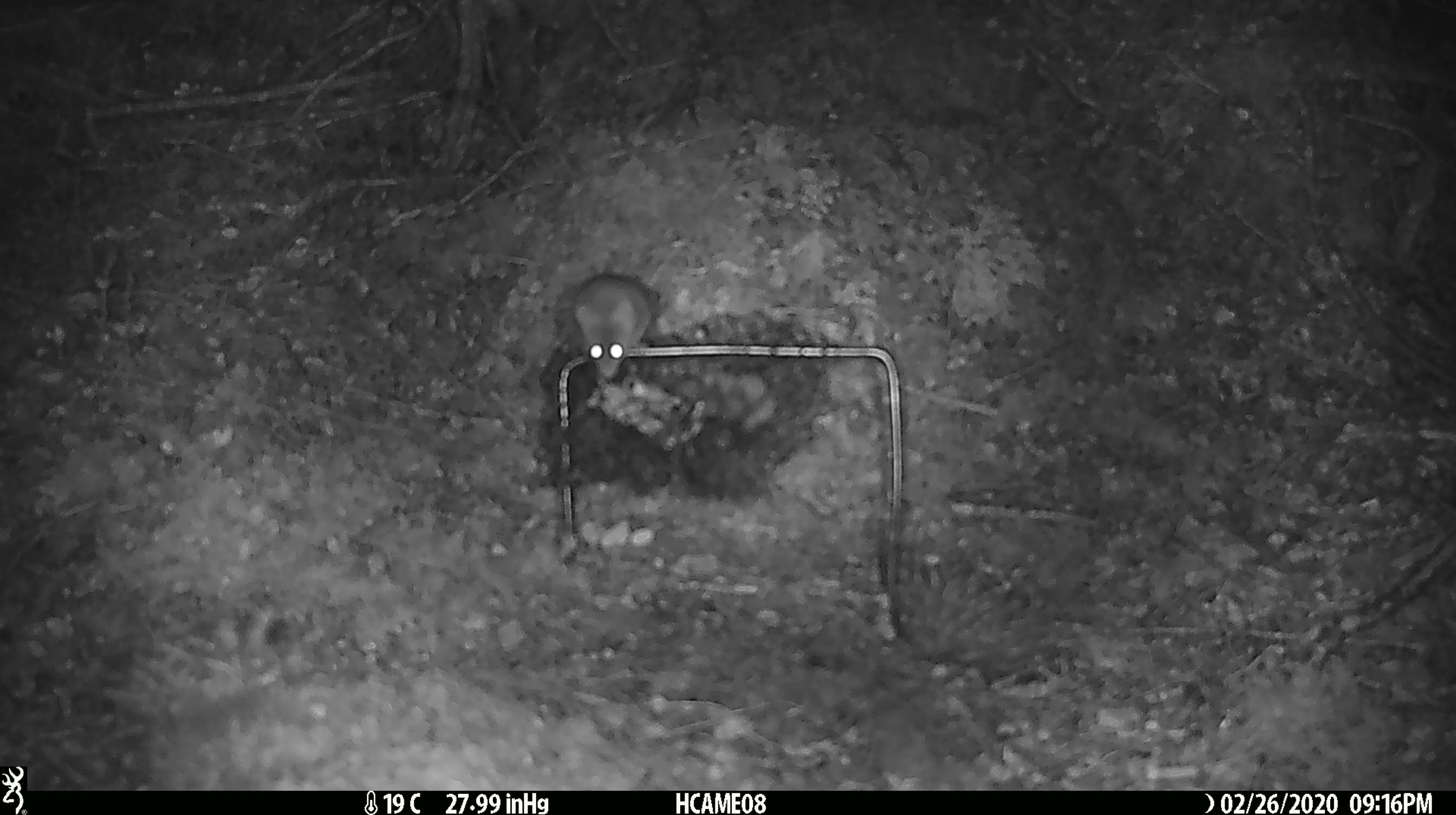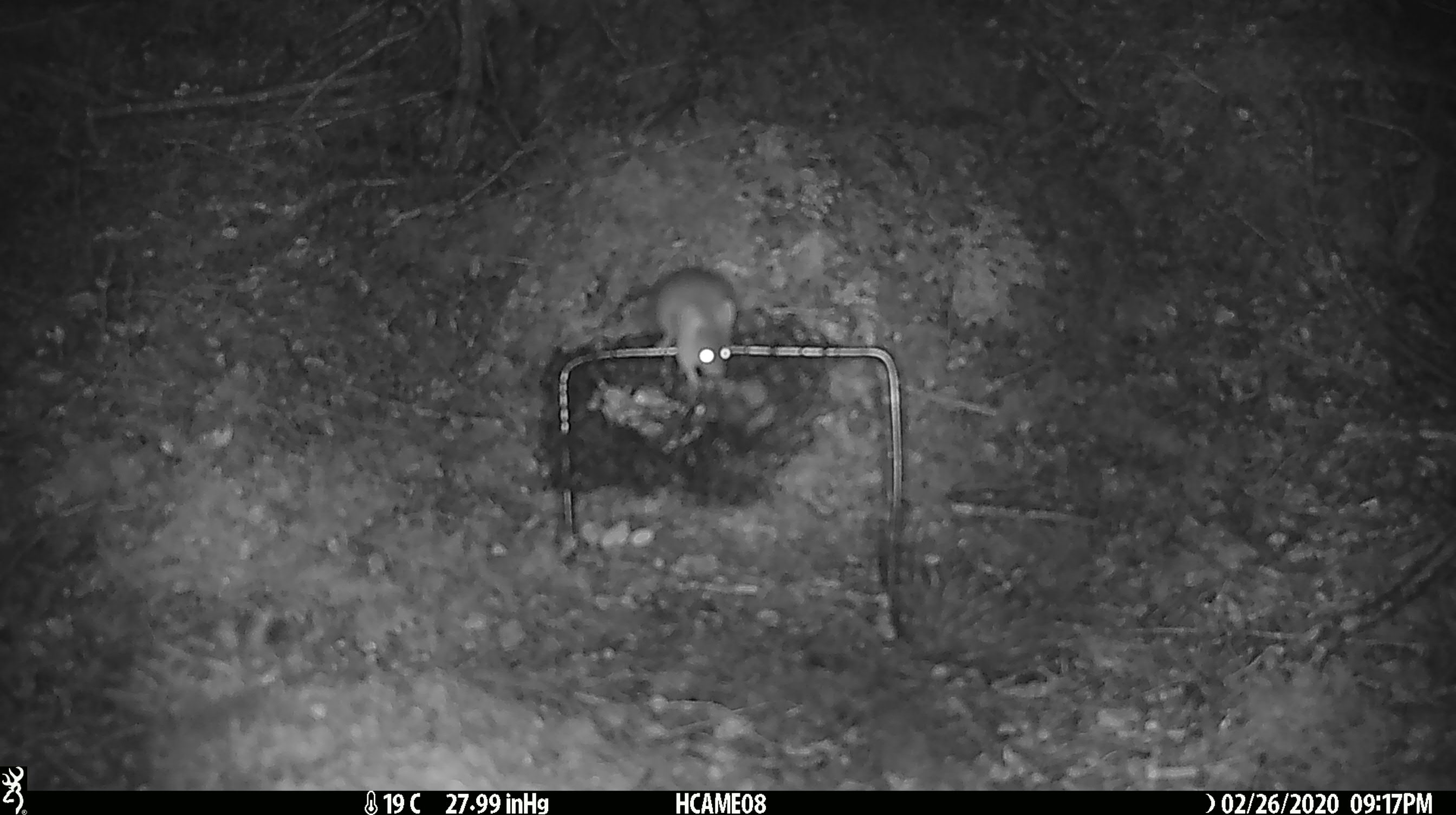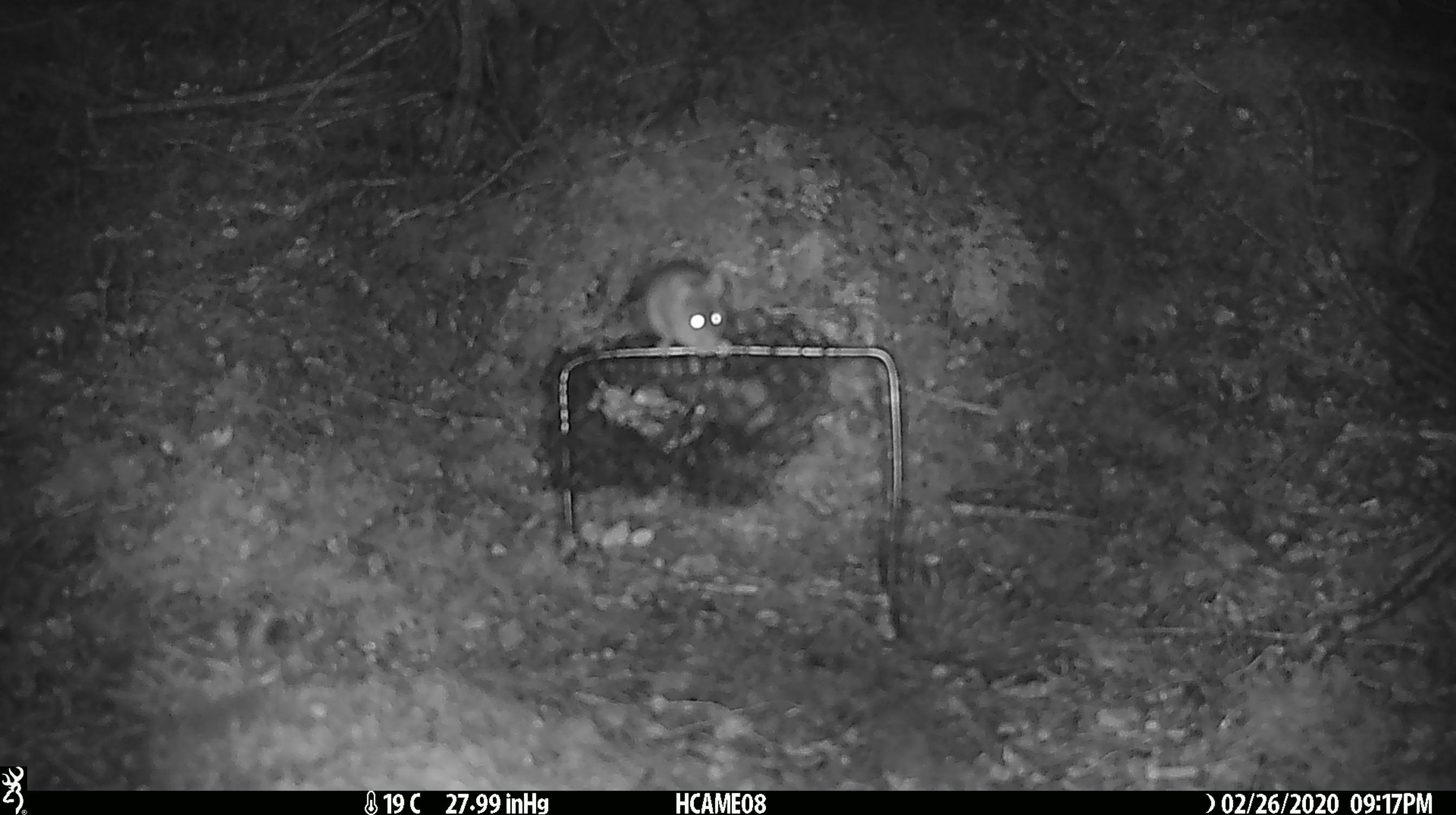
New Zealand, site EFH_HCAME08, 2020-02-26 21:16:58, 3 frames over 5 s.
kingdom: Animalia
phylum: Chordata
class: Mammalia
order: Rodentia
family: Muridae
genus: Mus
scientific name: Mus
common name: mouse